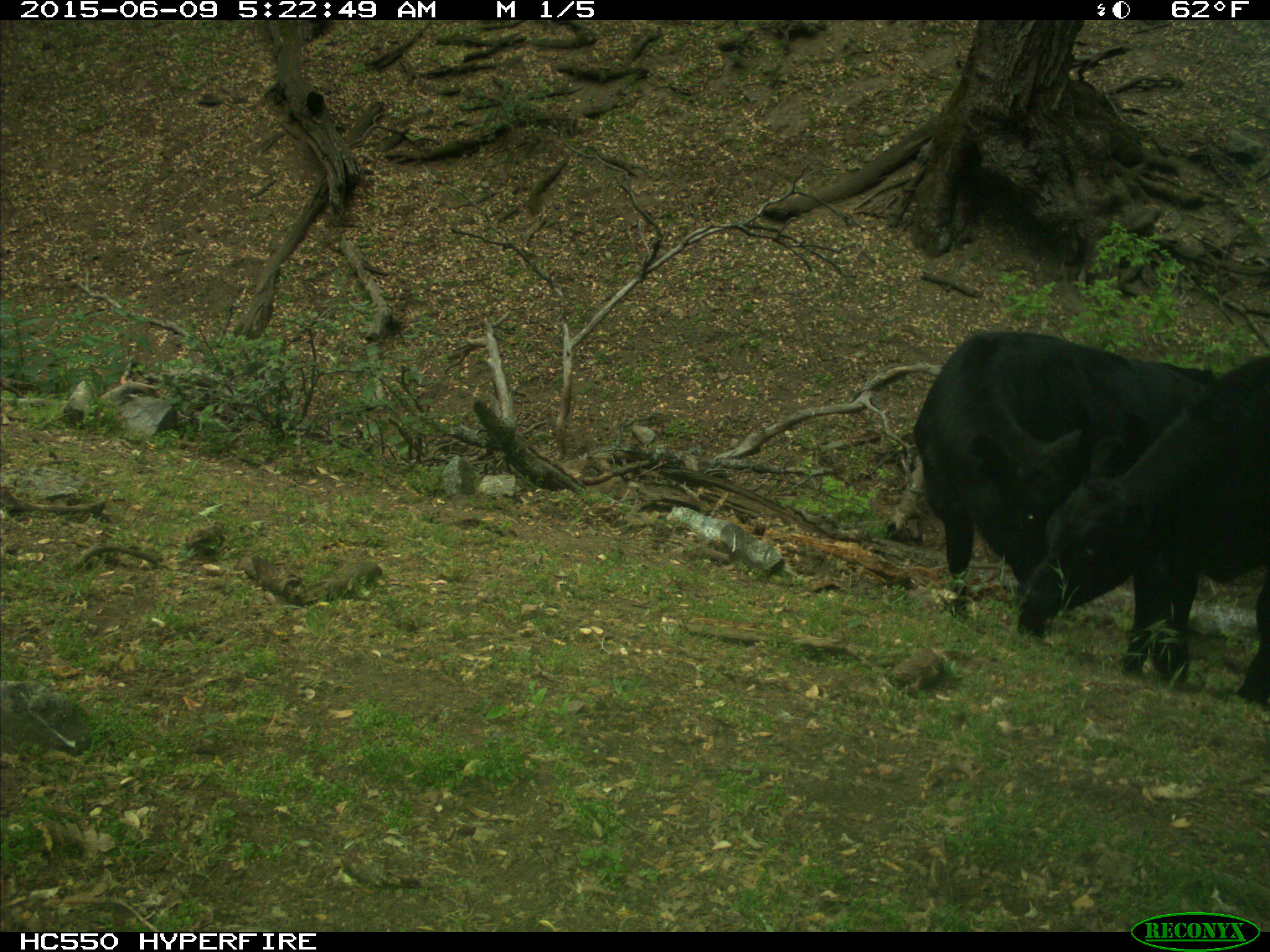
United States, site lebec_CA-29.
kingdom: Animalia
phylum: Chordata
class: Mammalia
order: Artiodactyla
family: Bovidae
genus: Bos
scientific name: Bos taurus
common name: domestic cow